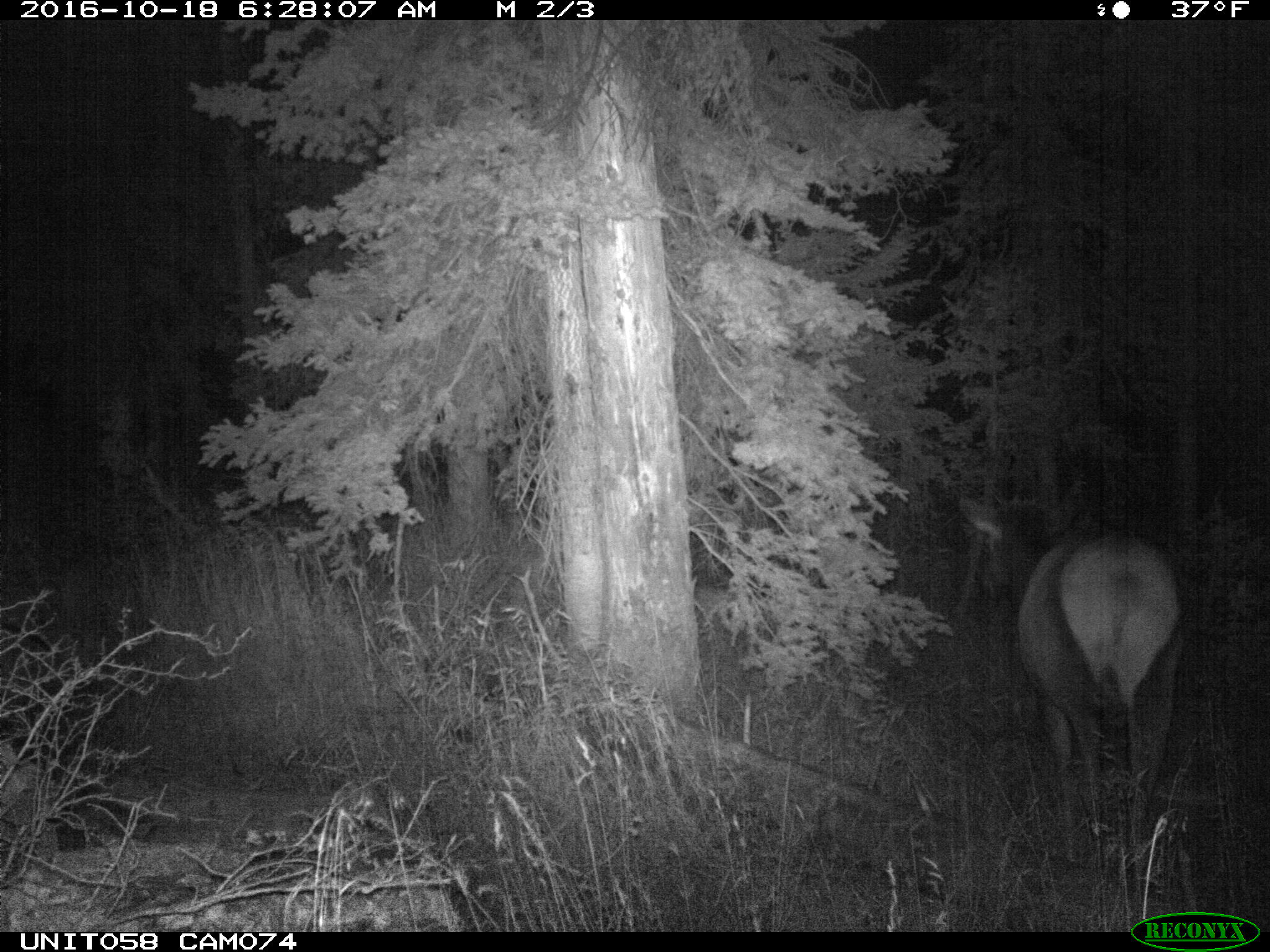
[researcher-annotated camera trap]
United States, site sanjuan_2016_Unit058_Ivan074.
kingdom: Animalia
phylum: Chordata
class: Mammalia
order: Artiodactyla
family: Cervidae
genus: Cervus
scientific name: Cervus elaphus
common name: red deer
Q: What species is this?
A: Cervus elaphus (red deer).